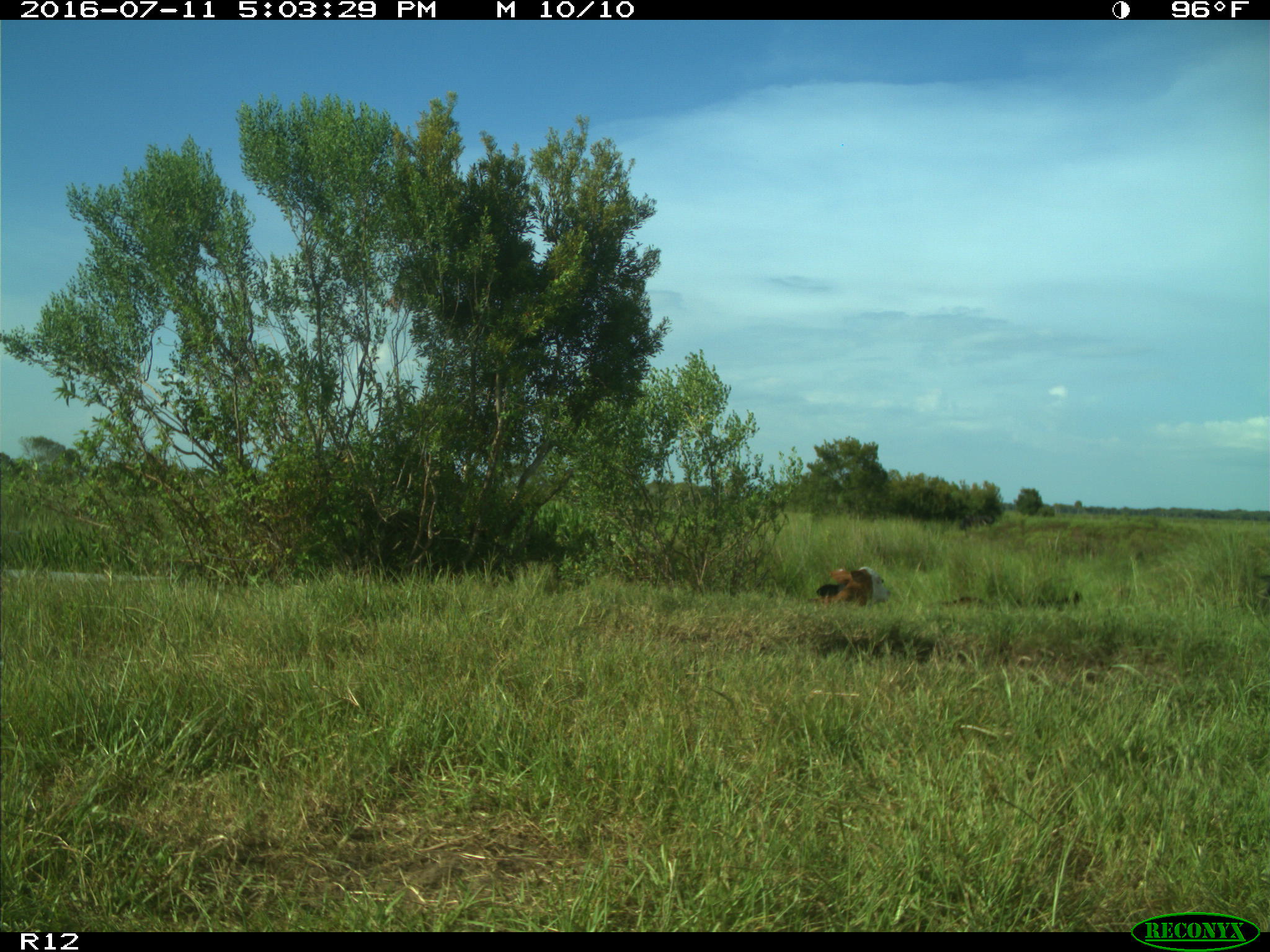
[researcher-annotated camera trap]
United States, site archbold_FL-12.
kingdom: Animalia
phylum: Chordata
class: Mammalia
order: Artiodactyla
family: Bovidae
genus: Bos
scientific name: Bos taurus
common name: domestic cow